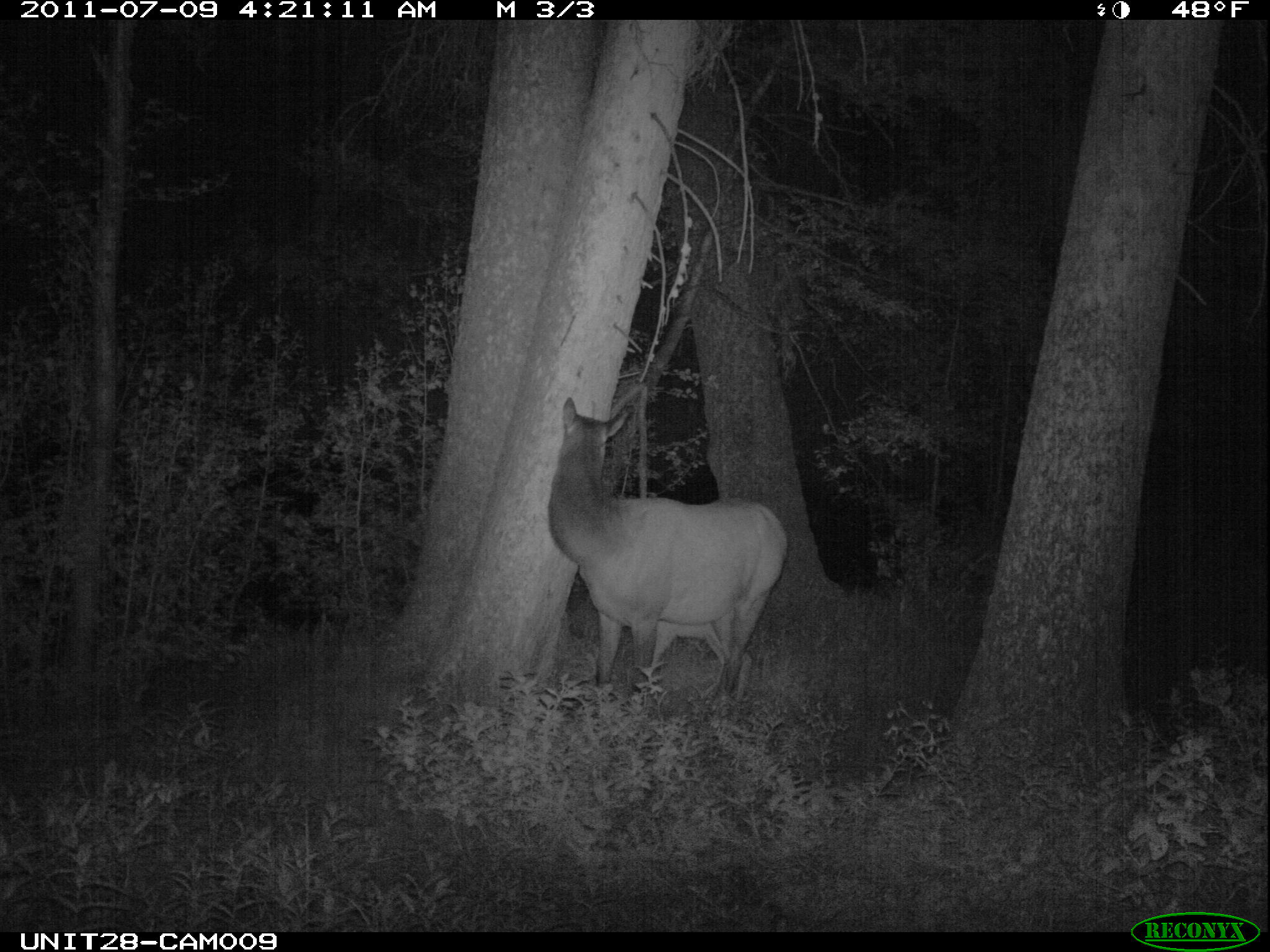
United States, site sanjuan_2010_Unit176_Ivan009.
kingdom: Animalia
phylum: Chordata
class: Mammalia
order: Artiodactyla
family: Cervidae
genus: Cervus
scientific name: Cervus elaphus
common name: red deer